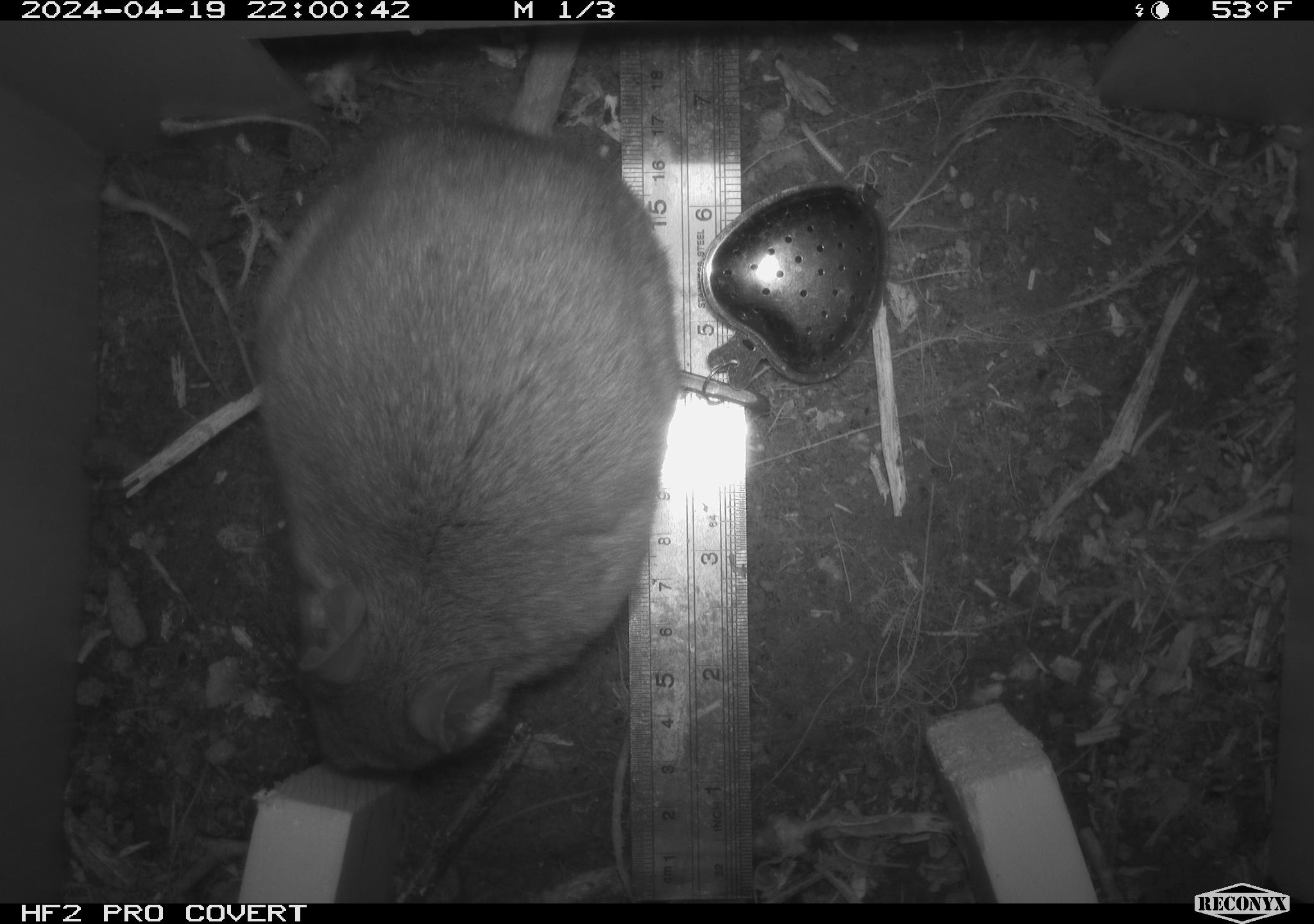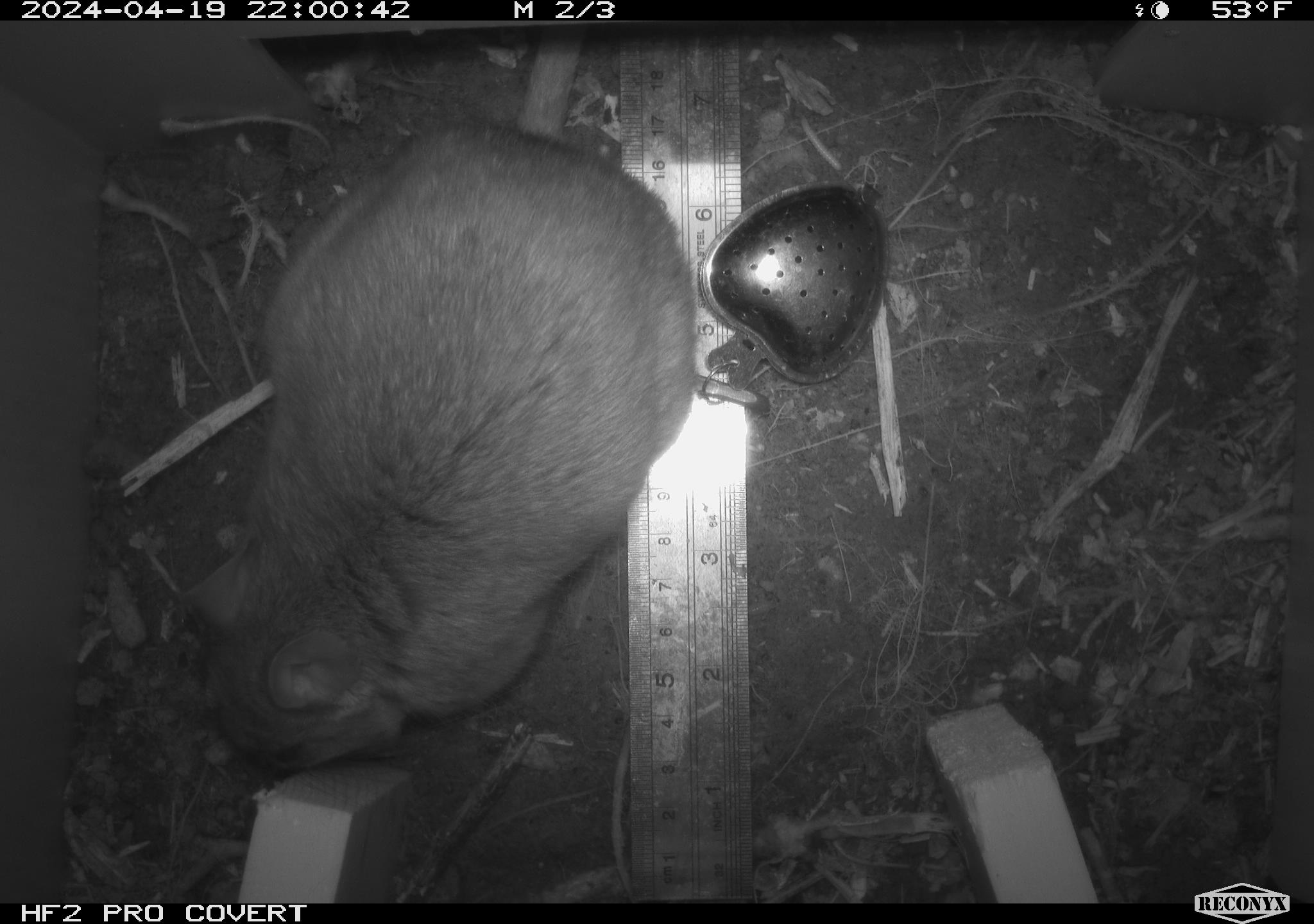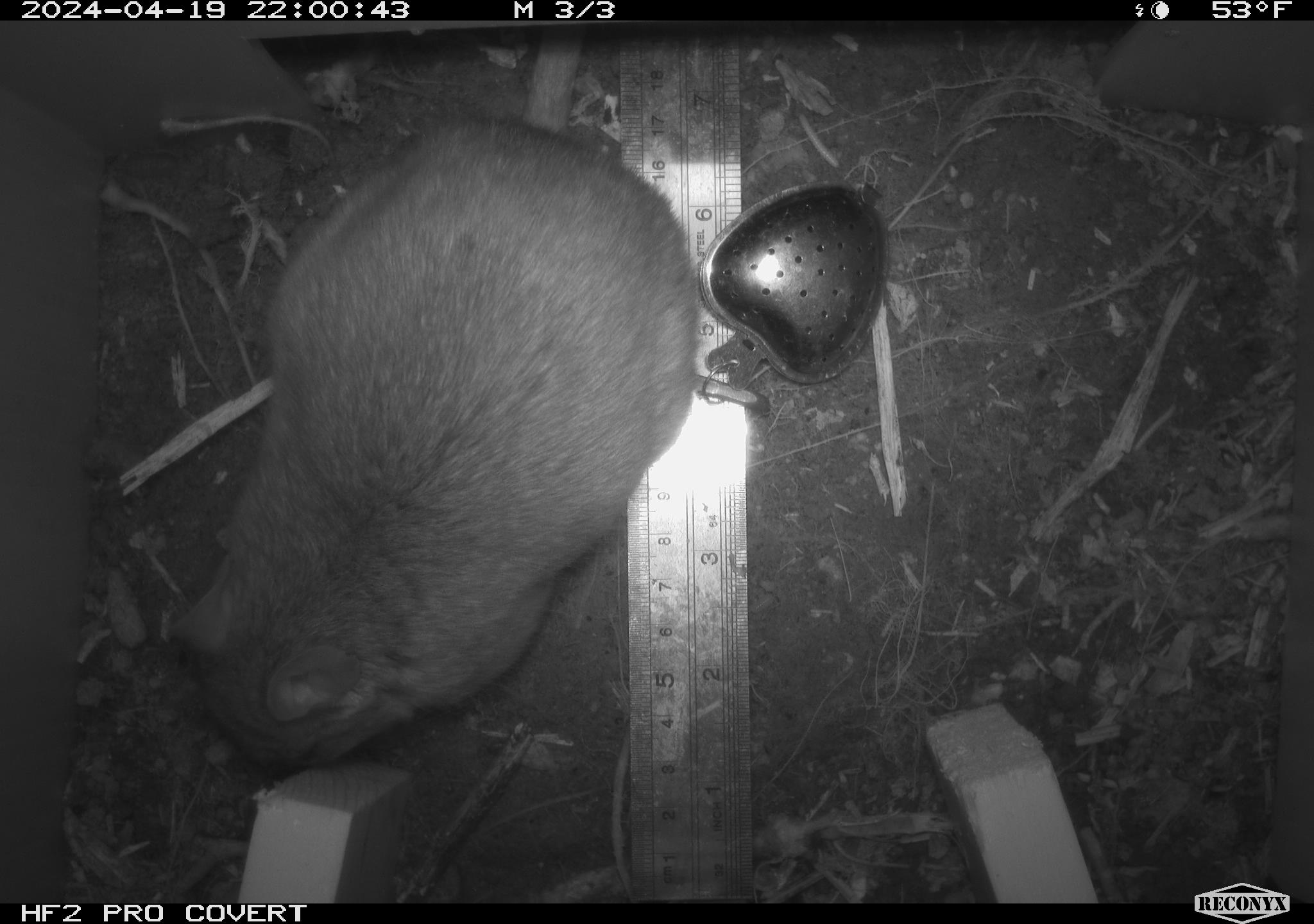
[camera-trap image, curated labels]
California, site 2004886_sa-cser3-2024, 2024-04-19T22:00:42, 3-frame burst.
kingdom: Animalia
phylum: Chordata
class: Mammalia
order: Rodentia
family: Muridae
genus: Rattus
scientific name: Rattus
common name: rat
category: rattus species